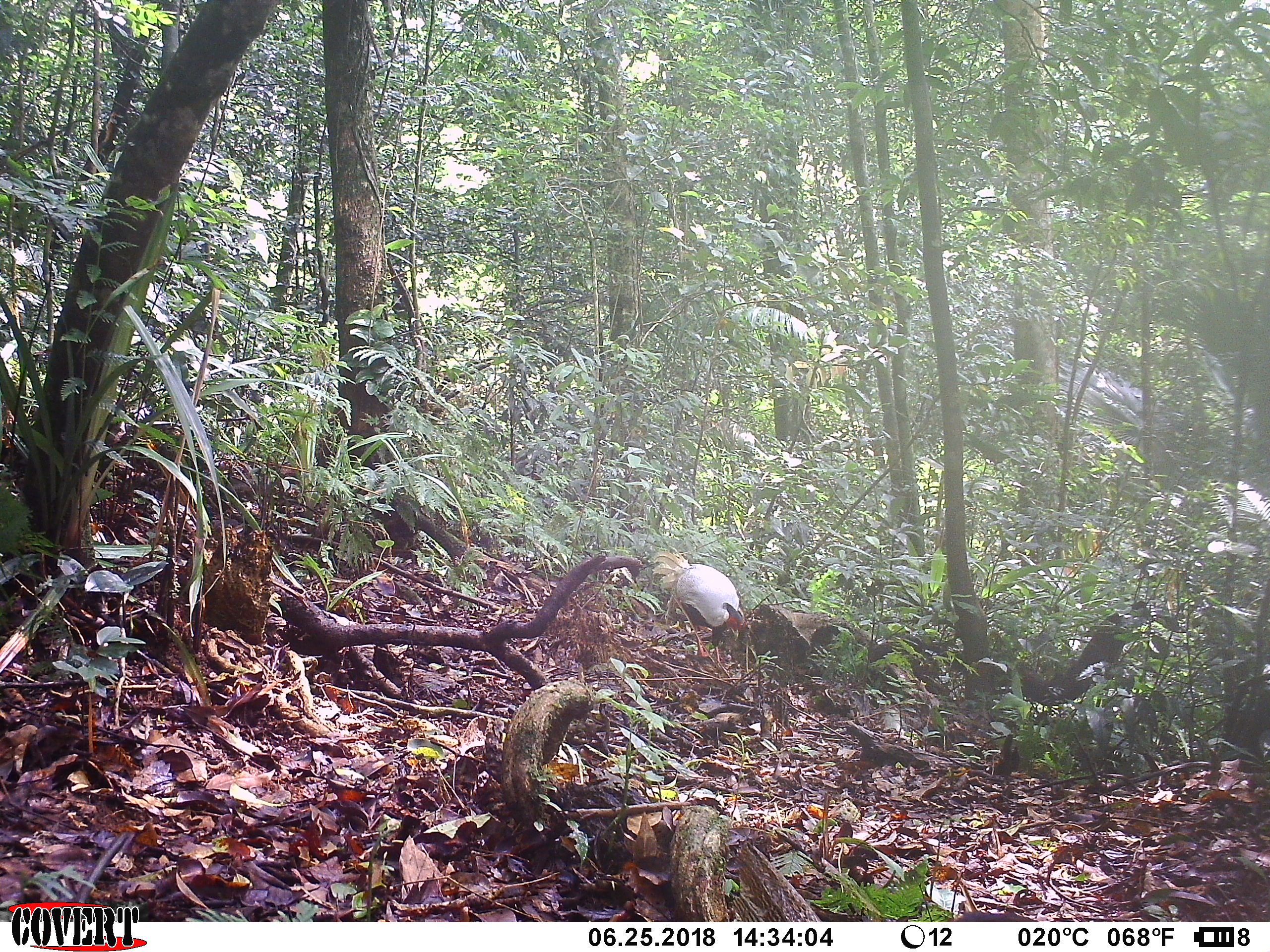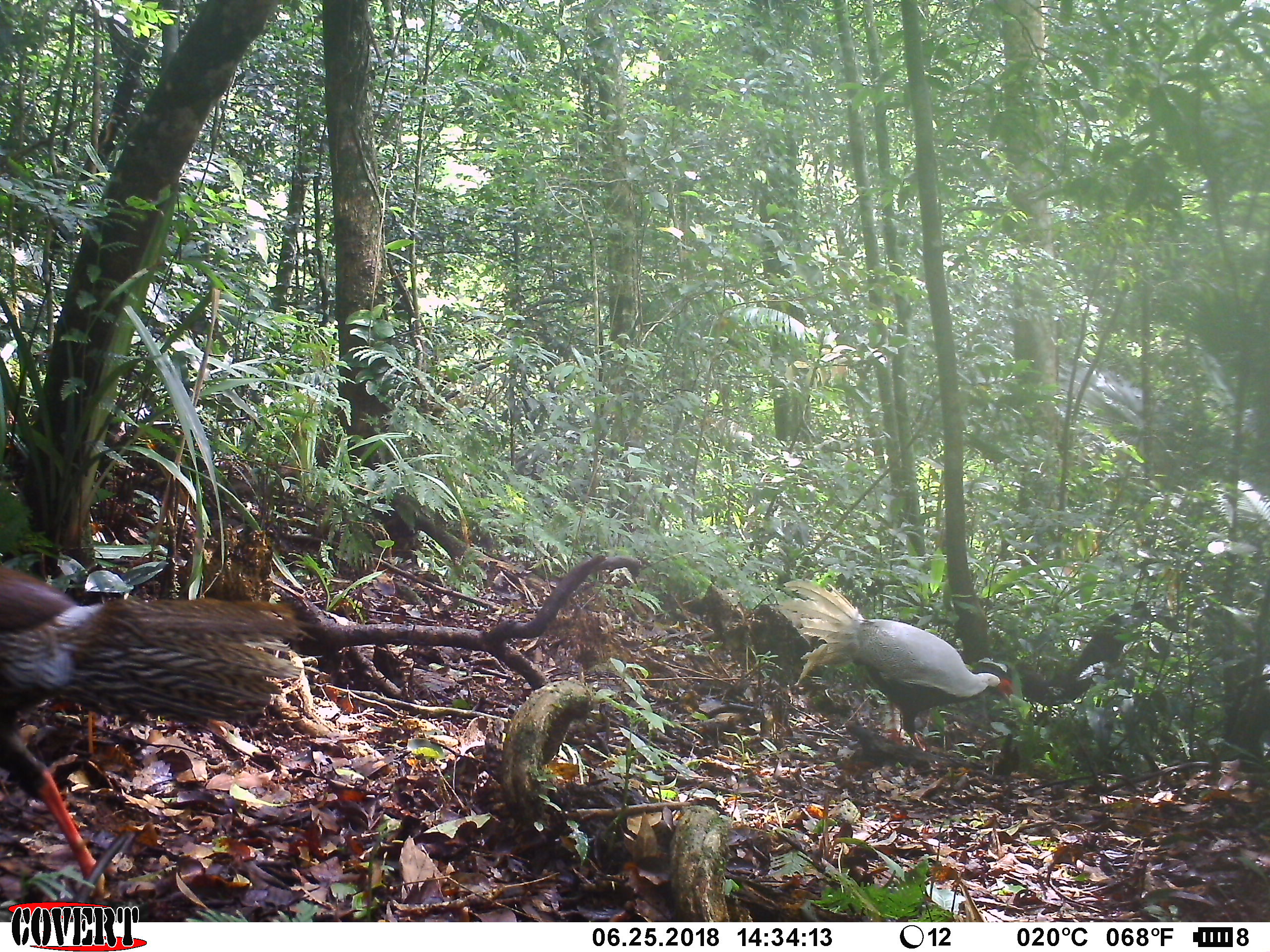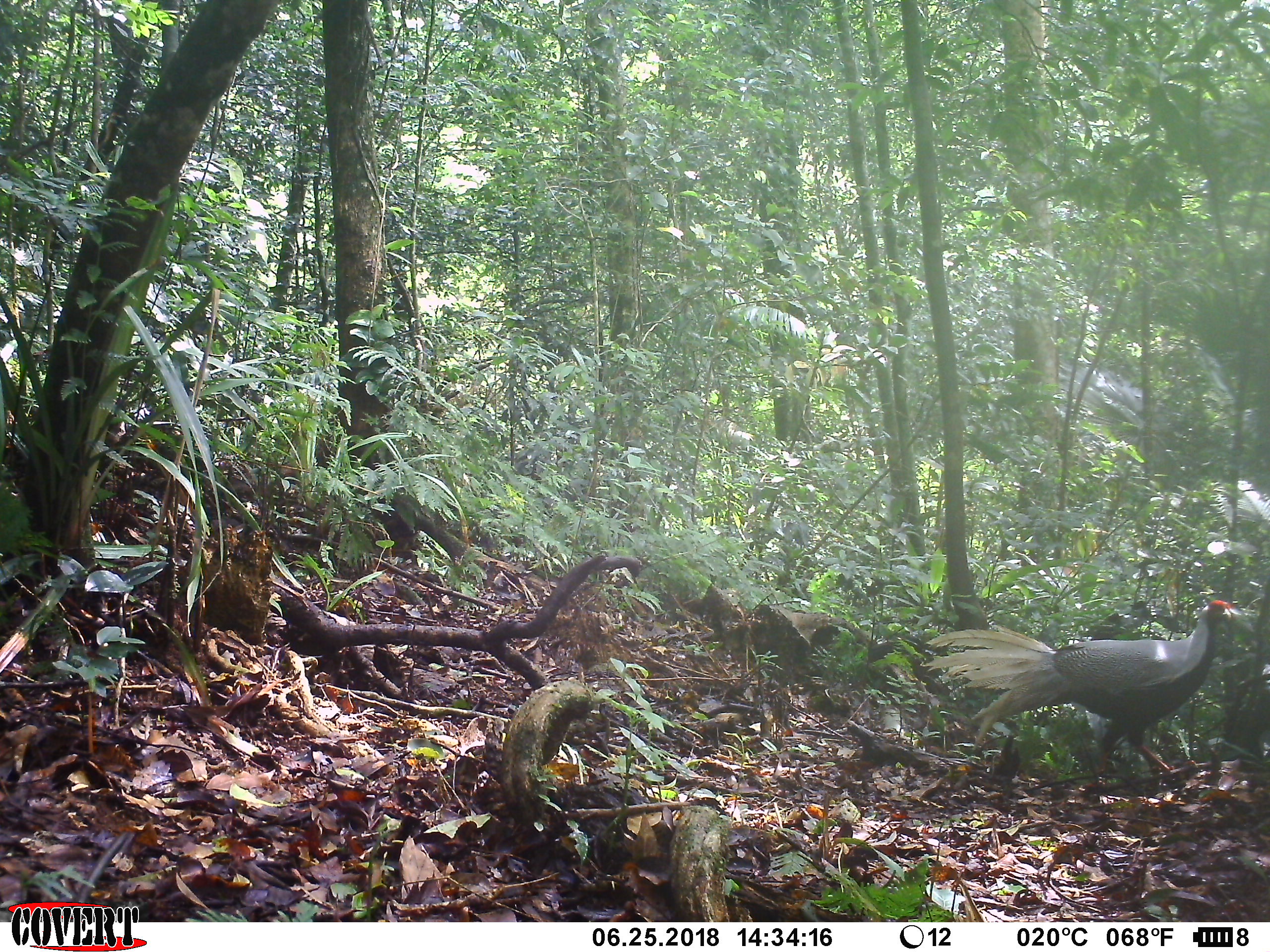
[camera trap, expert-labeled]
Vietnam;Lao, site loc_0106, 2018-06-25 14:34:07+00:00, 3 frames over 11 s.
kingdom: Animalia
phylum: Chordata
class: Aves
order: Galliformes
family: Phasianidae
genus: Lophura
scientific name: Lophura nycthemera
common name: silver pheasant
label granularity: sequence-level